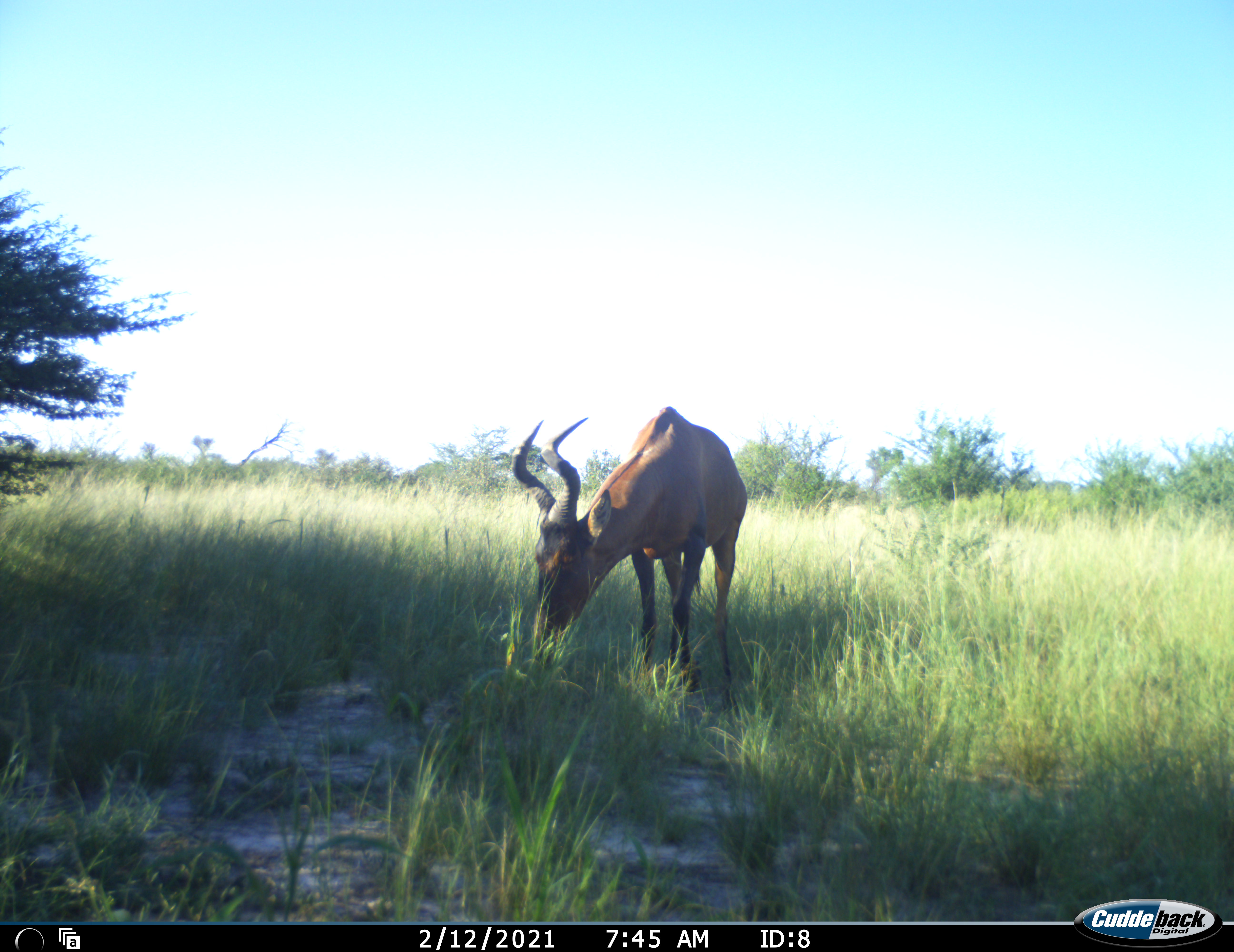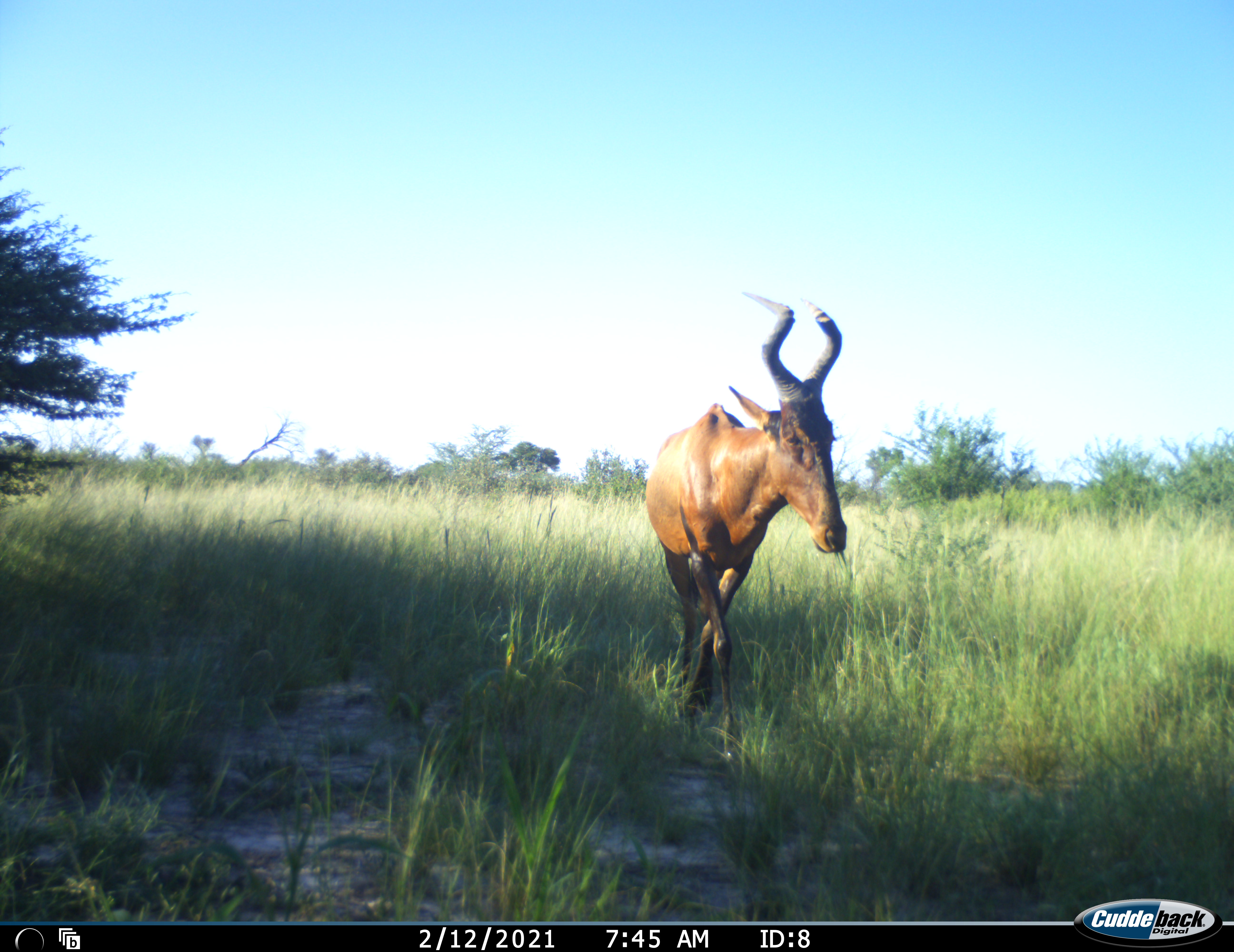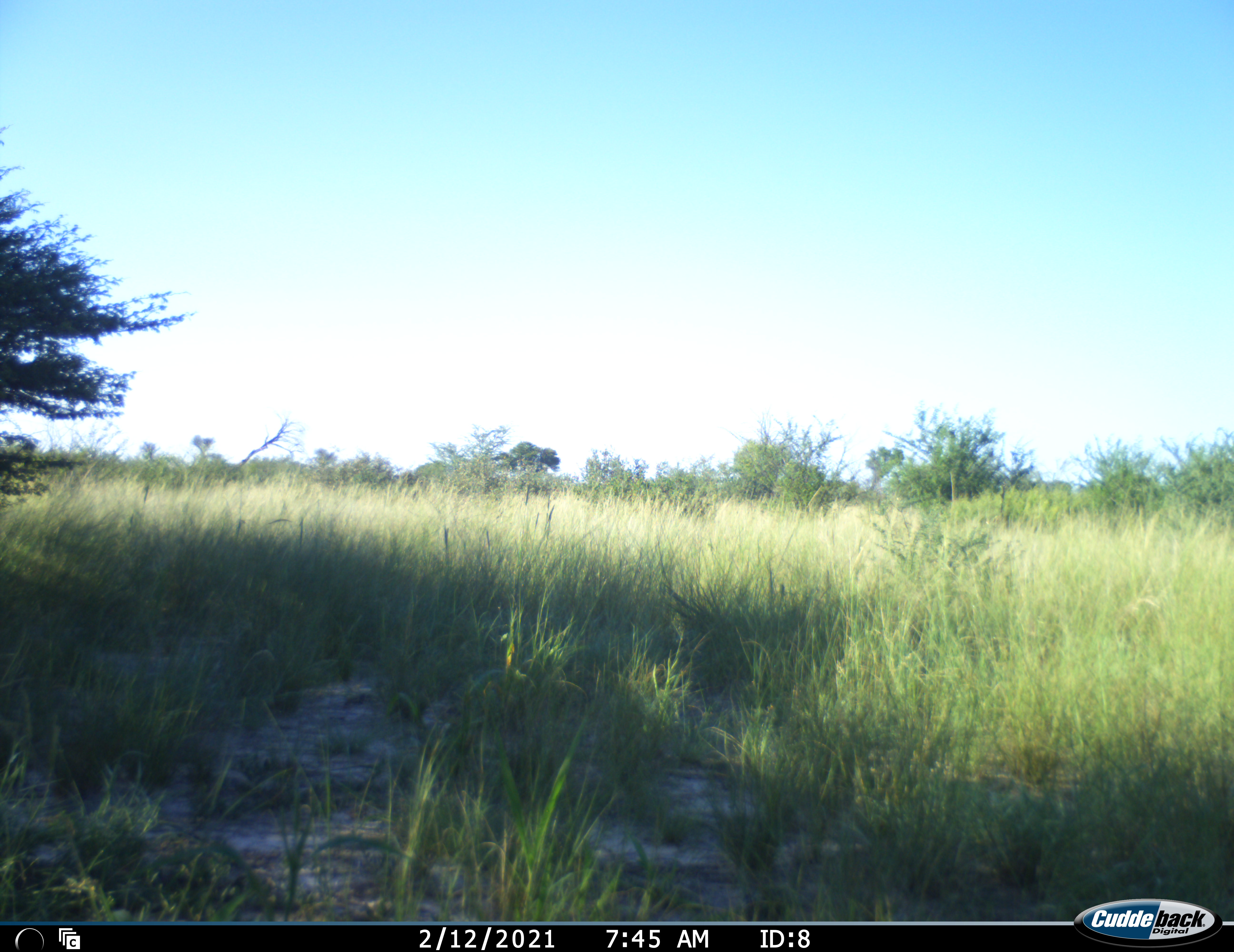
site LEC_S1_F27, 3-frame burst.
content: unidentified animal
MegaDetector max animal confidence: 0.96